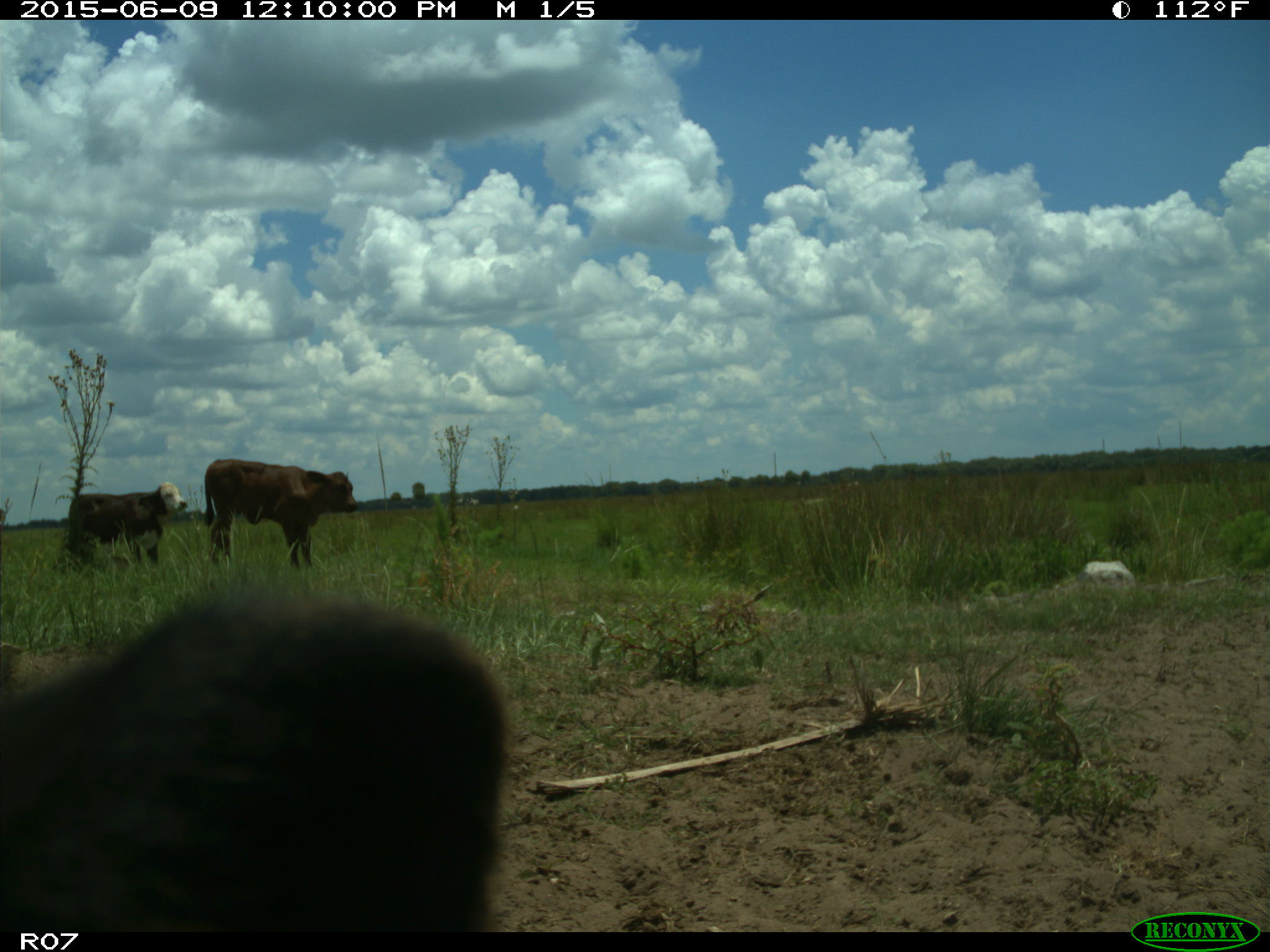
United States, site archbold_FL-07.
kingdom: Animalia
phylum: Chordata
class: Mammalia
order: Artiodactyla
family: Bovidae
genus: Bos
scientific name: Bos taurus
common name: domestic cow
Bos taurus (domestic cow).